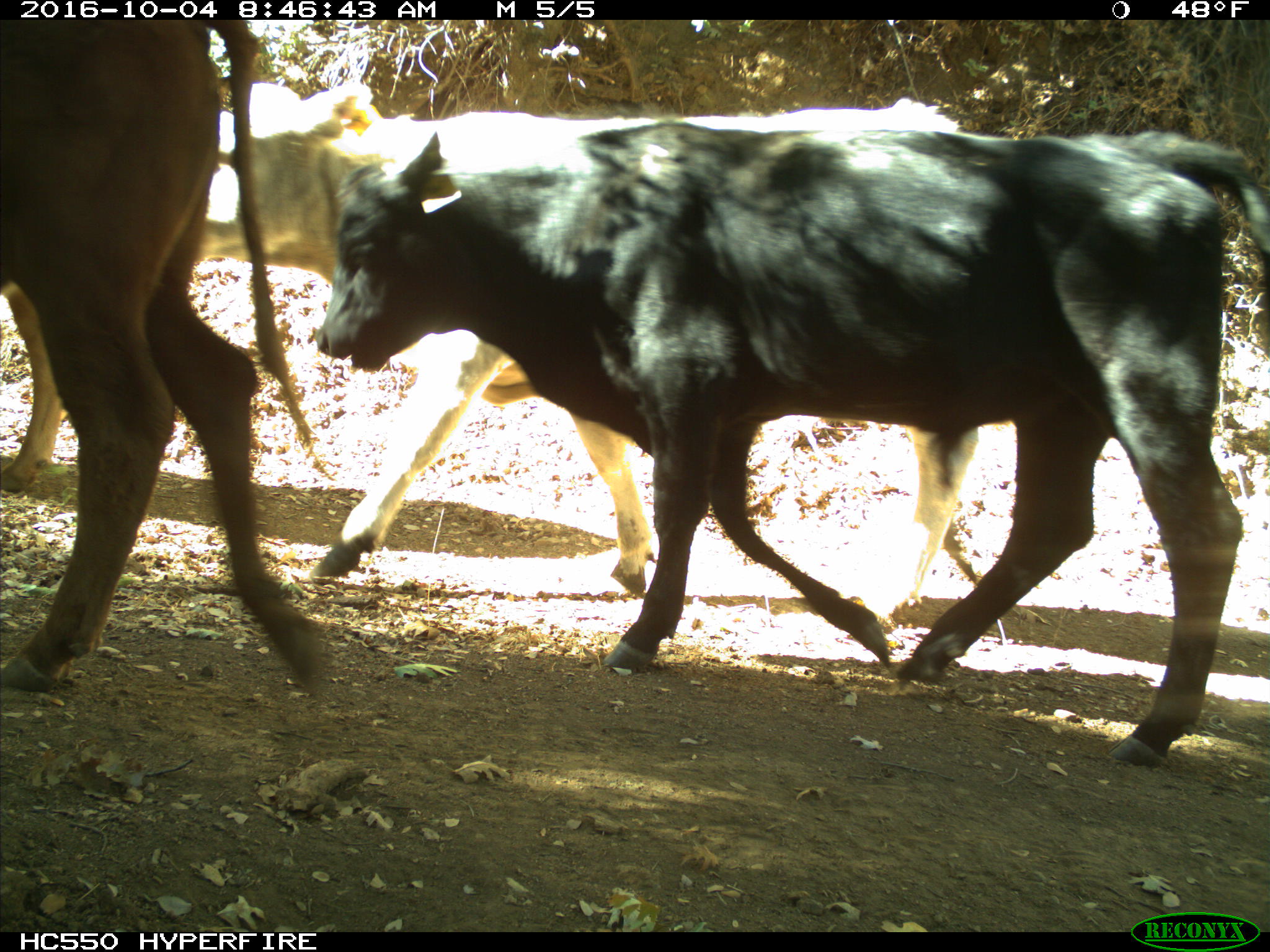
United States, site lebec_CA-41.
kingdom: Animalia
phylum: Chordata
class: Mammalia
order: Artiodactyla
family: Bovidae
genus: Bos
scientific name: Bos taurus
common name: domestic cow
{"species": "Bos taurus (domestic cow)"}